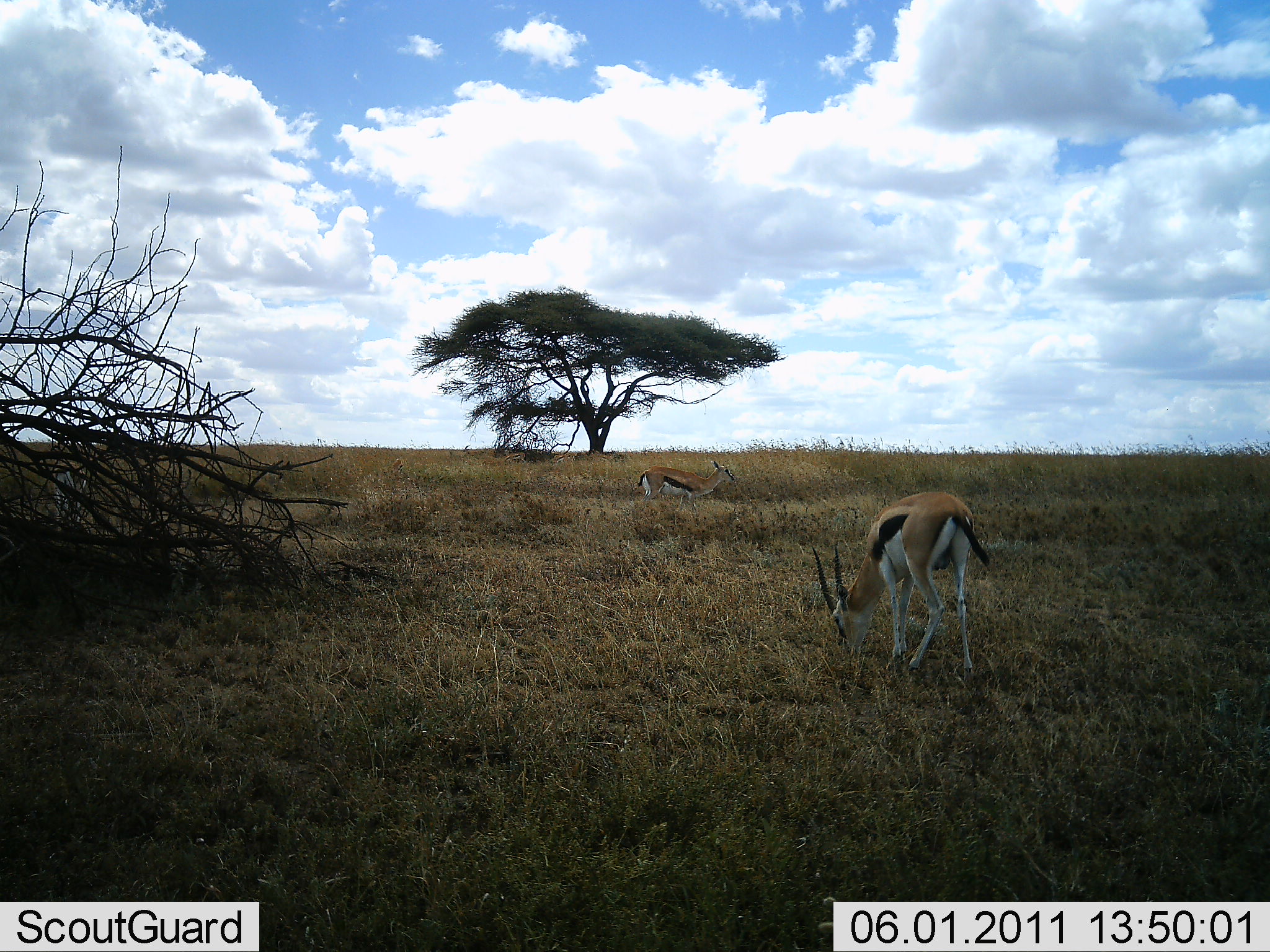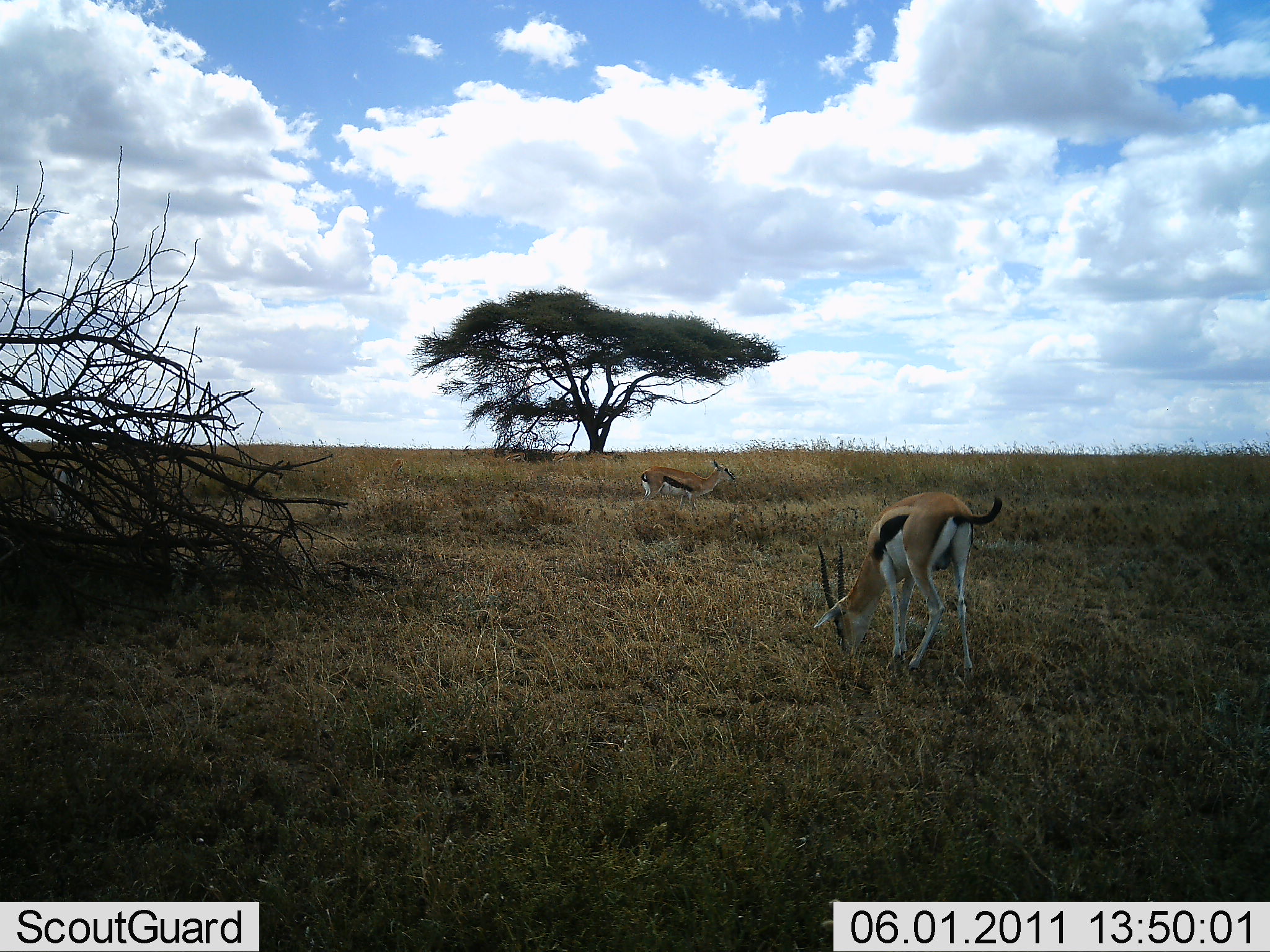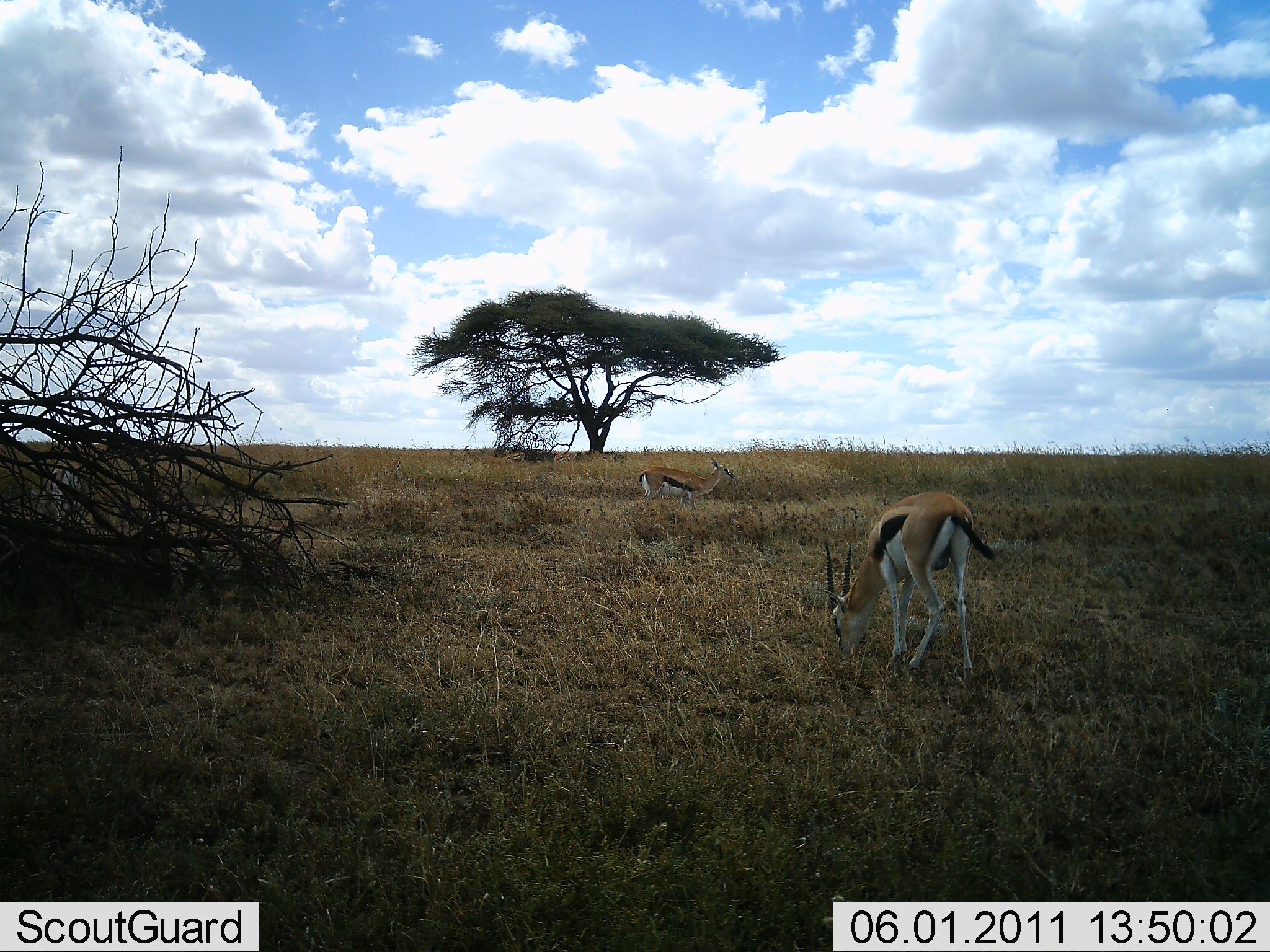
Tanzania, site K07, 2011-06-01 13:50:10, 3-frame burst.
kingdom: Animalia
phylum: Chordata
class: Mammalia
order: Artiodactyla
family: Bovidae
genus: Eudorcas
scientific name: Eudorcas thomsonii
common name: thomson's gazelle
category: gazellethomsons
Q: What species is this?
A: Gazellethomsons (thomson's gazelle) (Eudorcas thomsonii).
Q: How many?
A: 3.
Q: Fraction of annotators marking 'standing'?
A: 67%.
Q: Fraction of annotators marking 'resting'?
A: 0%.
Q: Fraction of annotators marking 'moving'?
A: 0%.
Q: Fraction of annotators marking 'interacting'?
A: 0%.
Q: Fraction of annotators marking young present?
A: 0%.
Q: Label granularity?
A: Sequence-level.